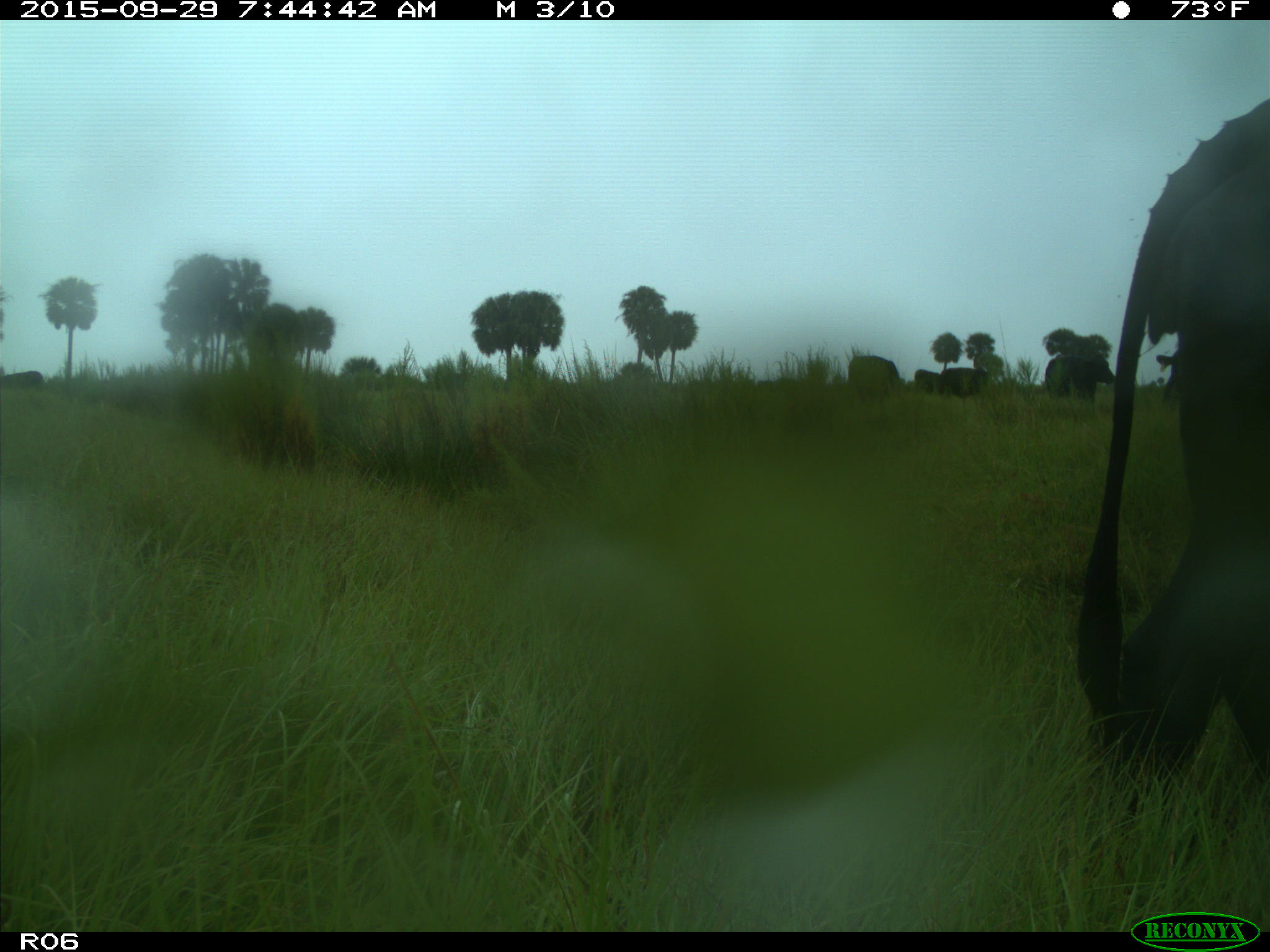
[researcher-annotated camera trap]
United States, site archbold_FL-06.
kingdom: Animalia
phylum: Chordata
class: Mammalia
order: Artiodactyla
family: Bovidae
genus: Bos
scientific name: Bos taurus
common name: domestic cow